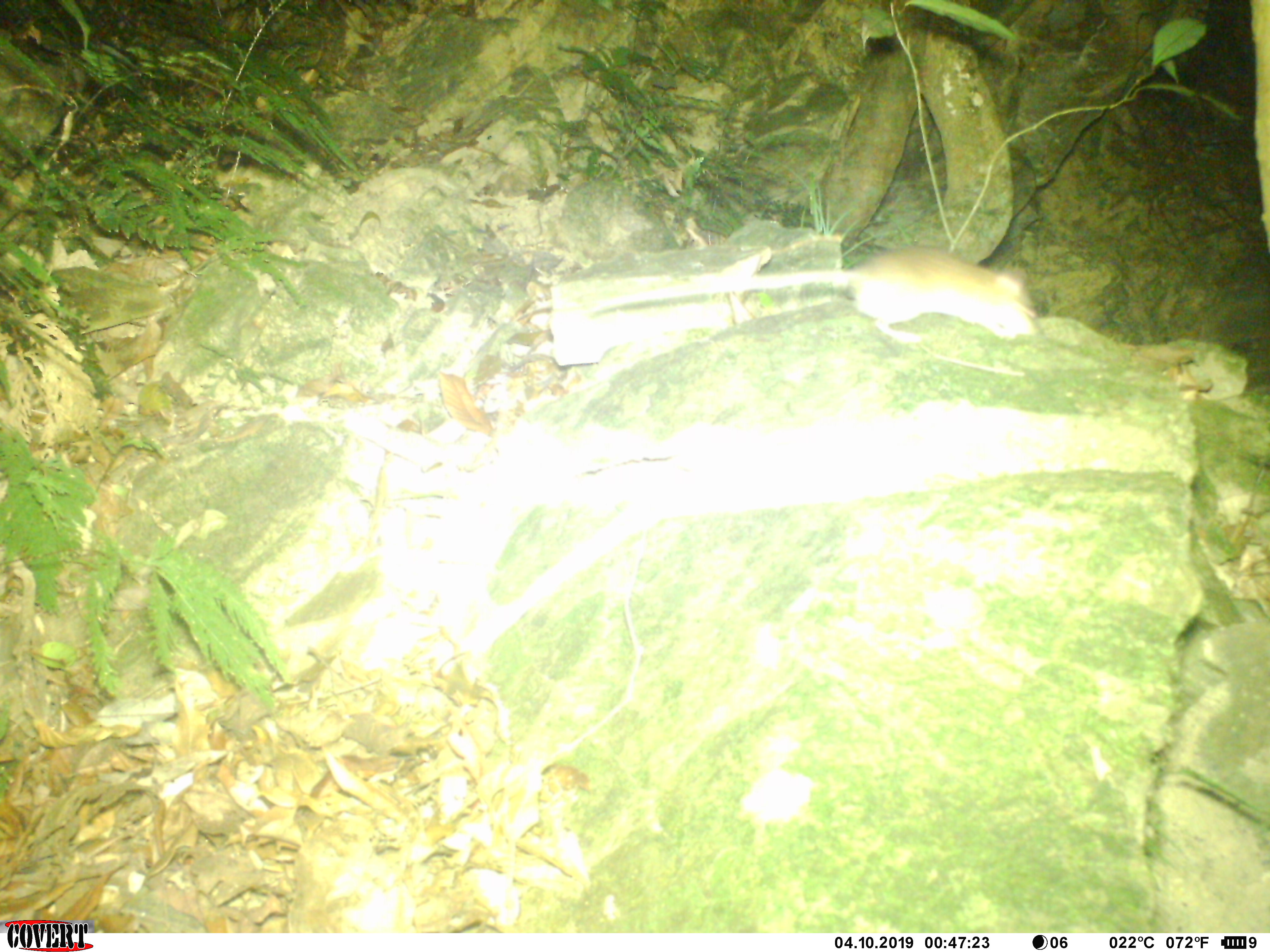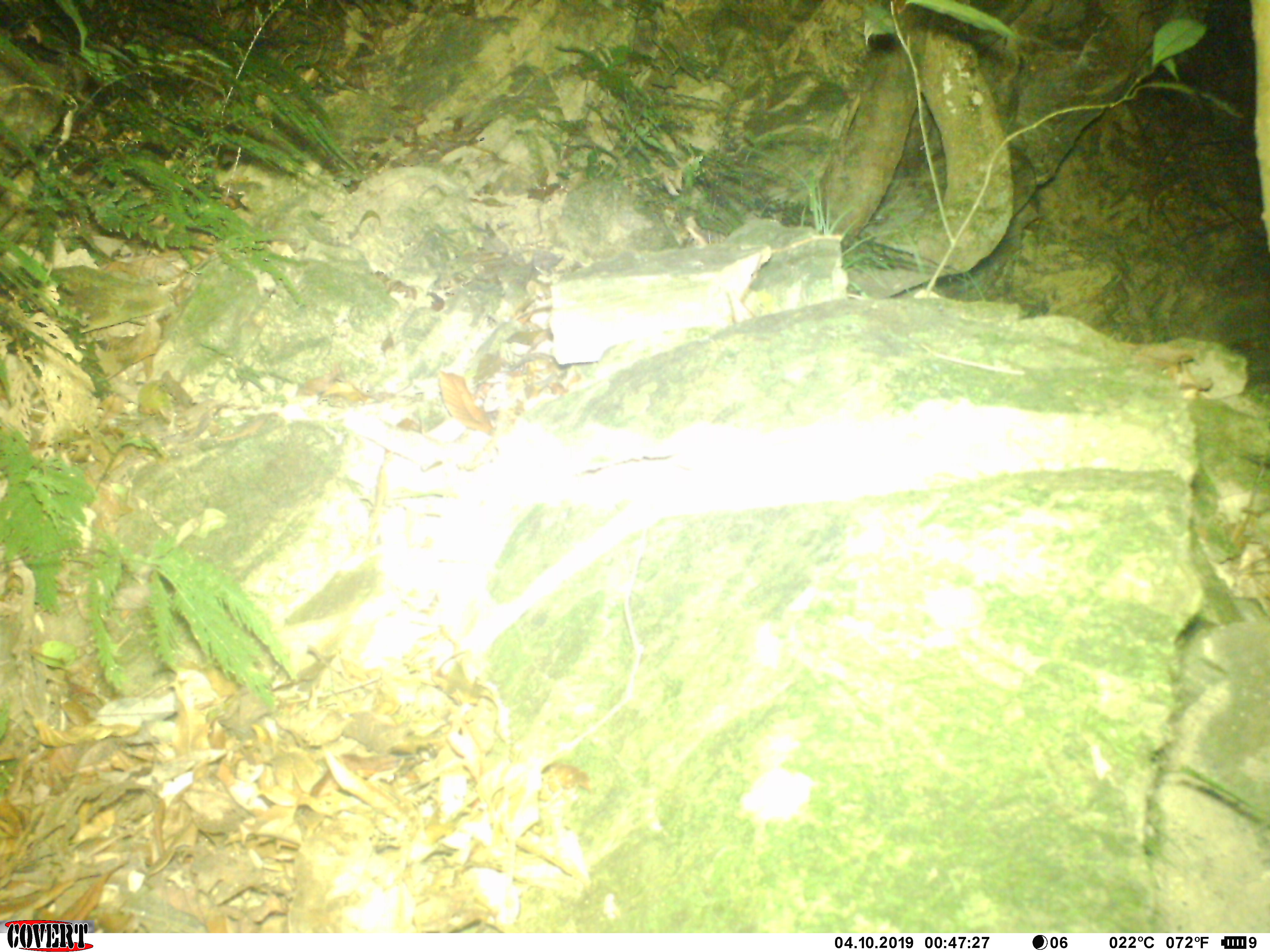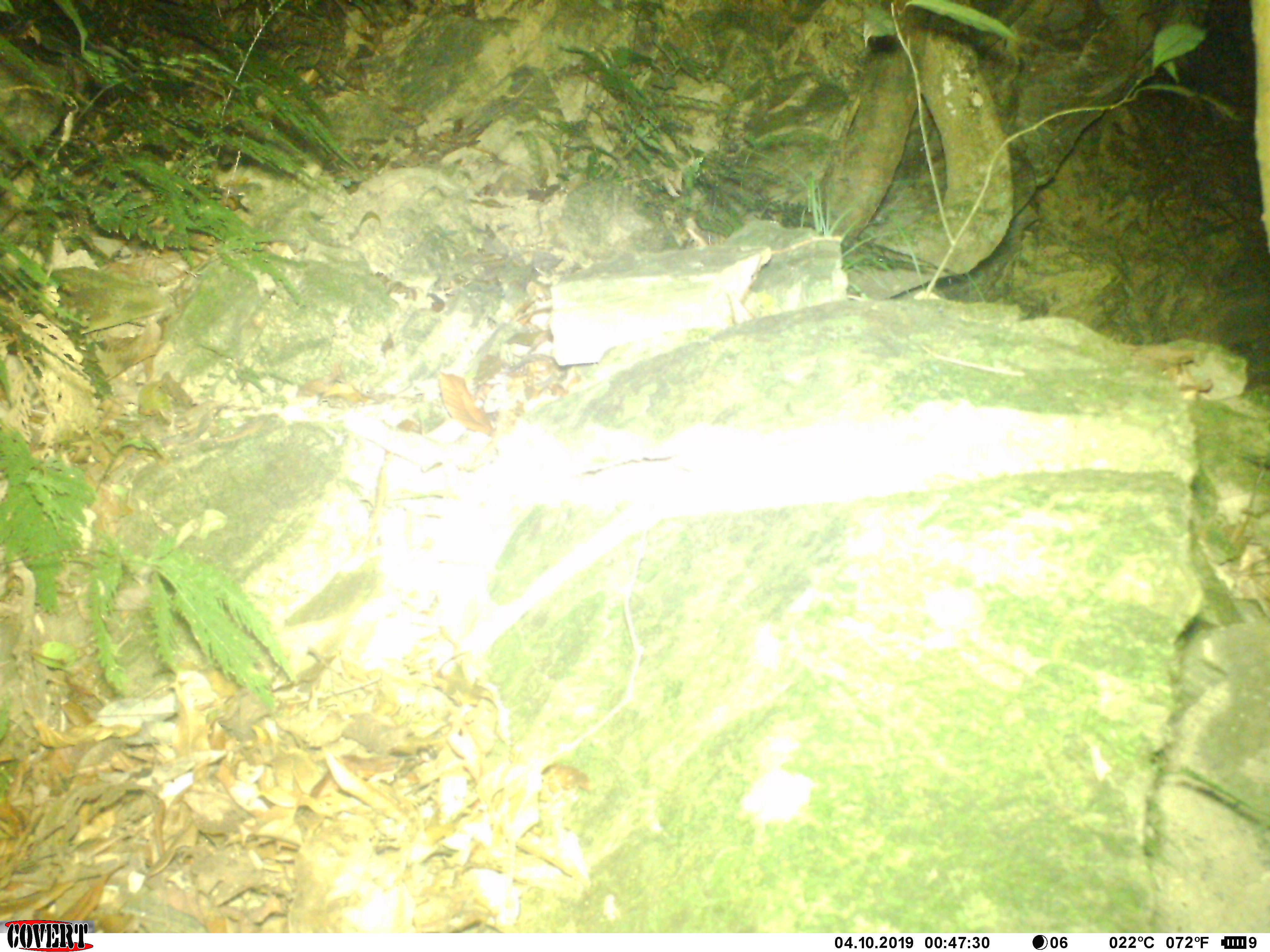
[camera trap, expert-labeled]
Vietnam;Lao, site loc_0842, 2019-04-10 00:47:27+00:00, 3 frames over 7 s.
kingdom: Animalia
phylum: Chordata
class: Mammalia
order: Rodentia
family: Muridae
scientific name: Muridae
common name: old-world mice and rats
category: unidentified murid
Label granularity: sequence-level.